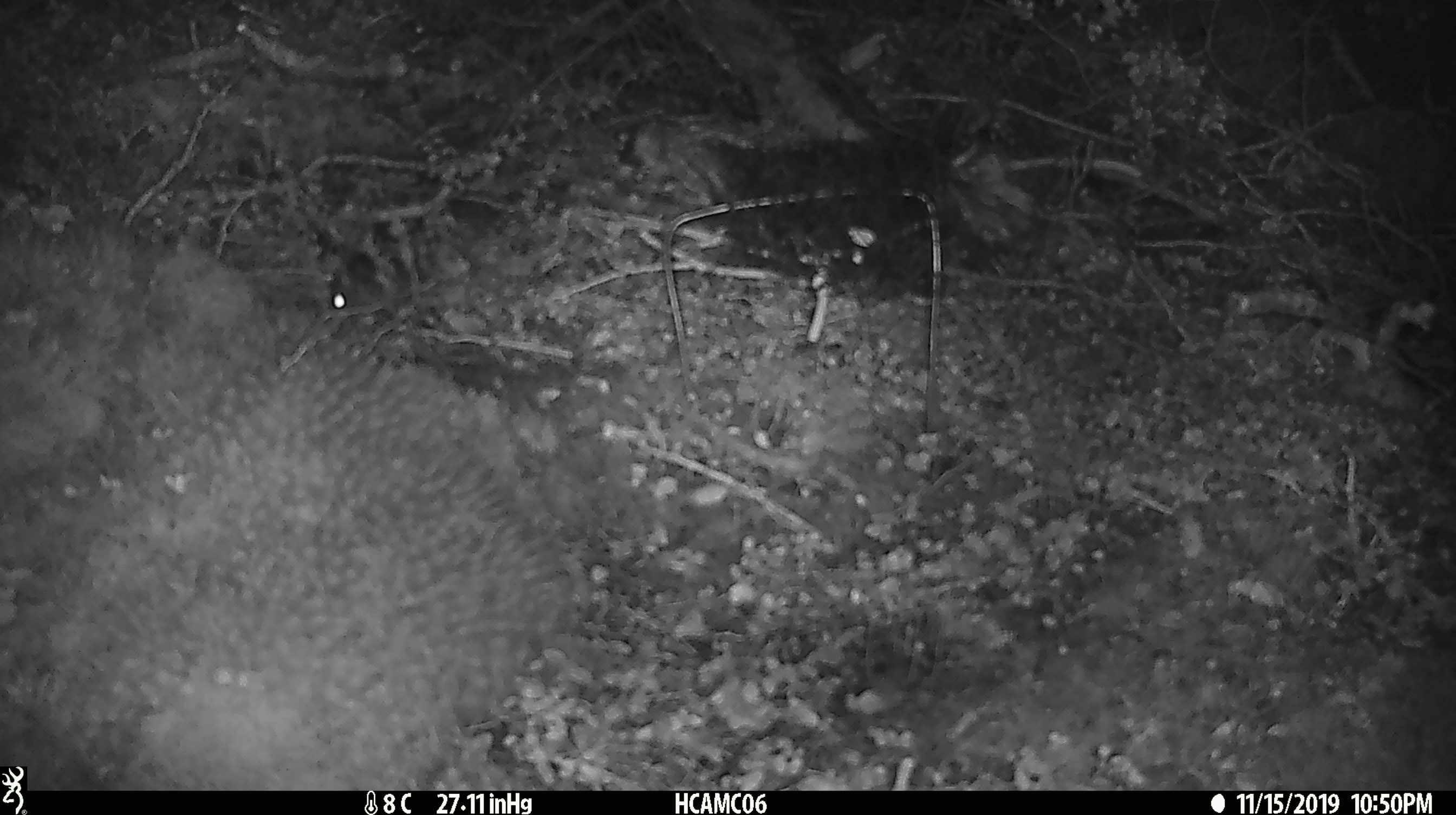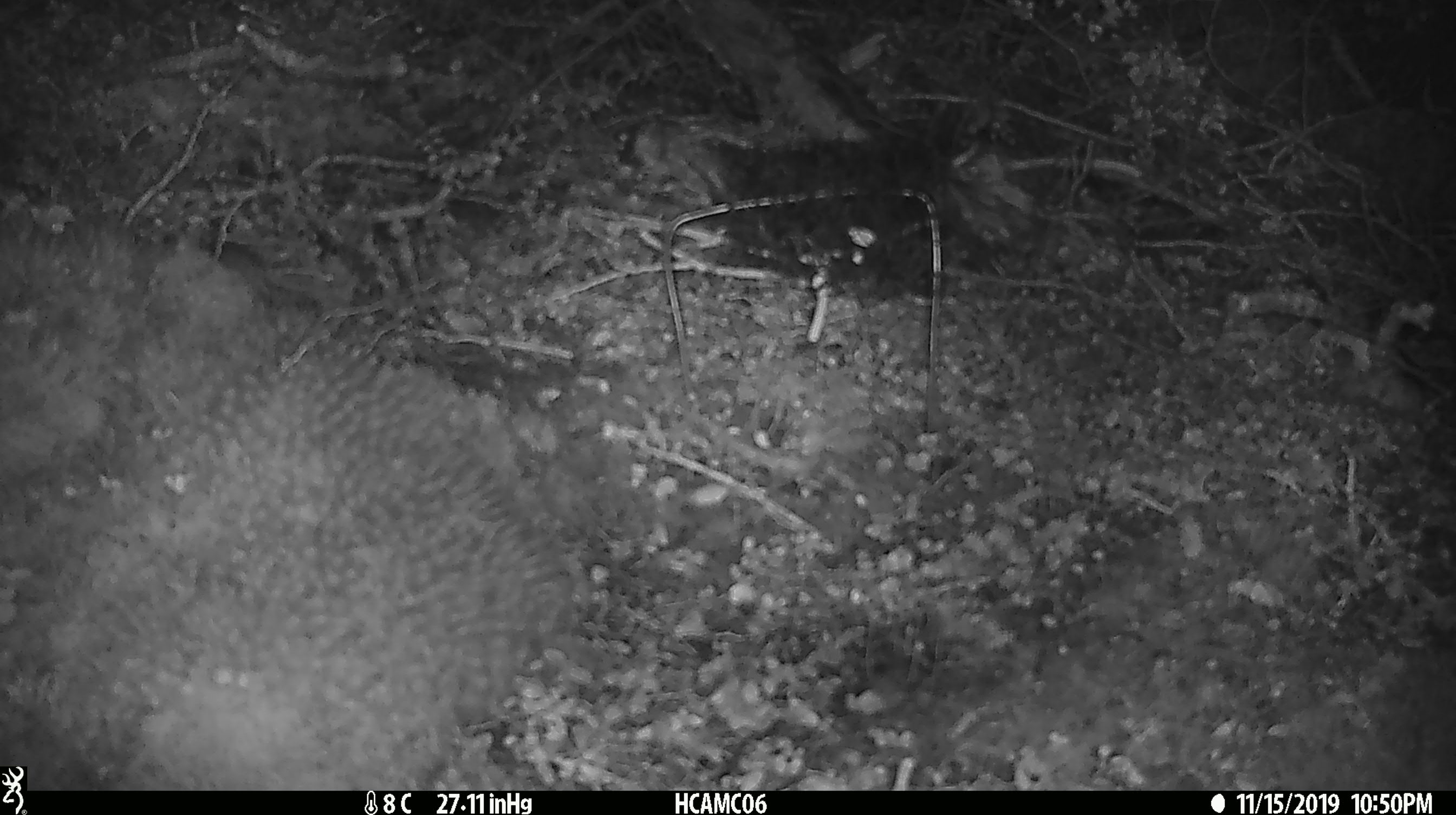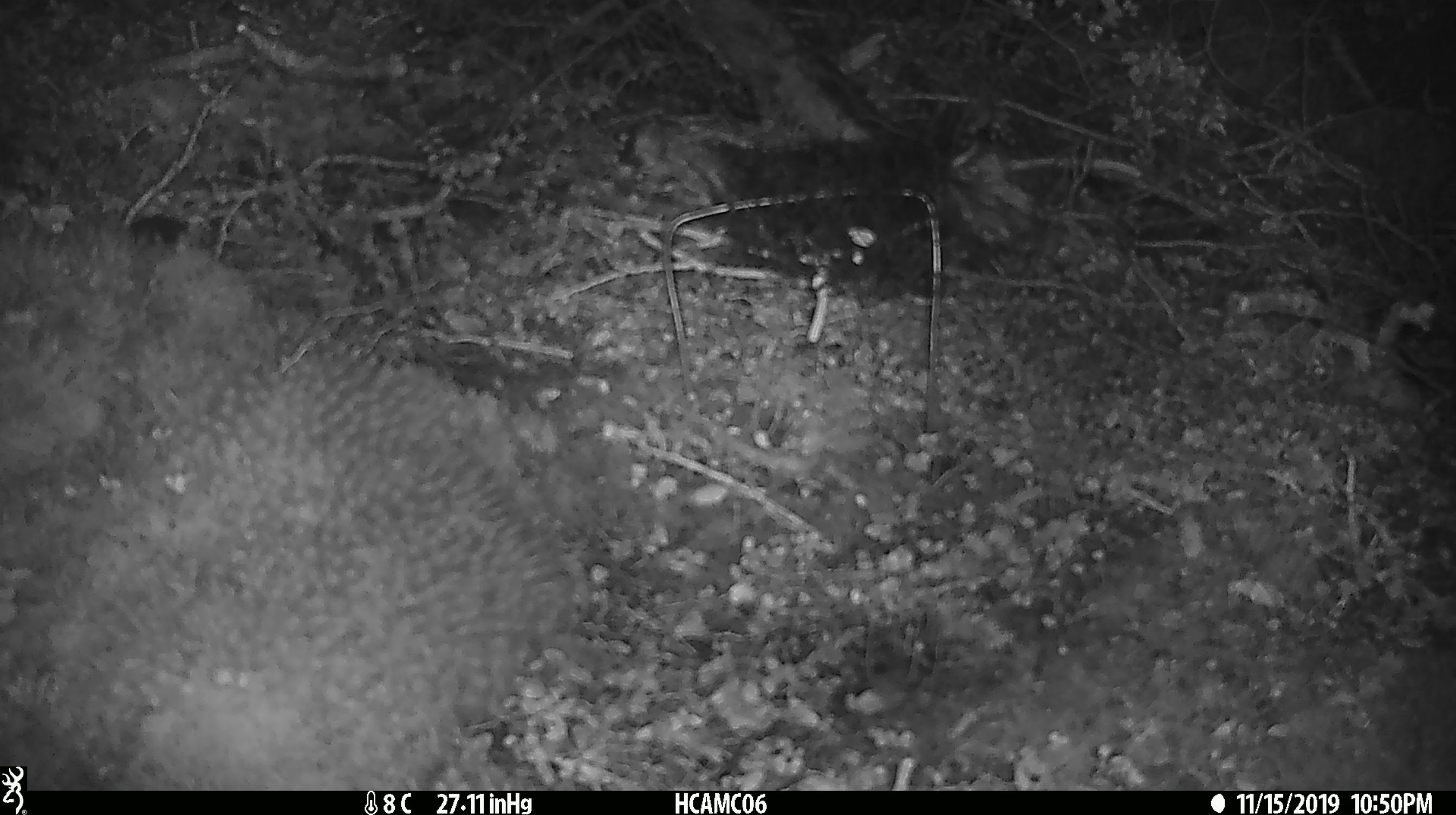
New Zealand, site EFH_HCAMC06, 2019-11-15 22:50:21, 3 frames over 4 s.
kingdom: Animalia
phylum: Chordata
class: Mammalia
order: Rodentia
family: Muridae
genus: Mus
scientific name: Mus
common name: mouse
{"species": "mouse (Mus)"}